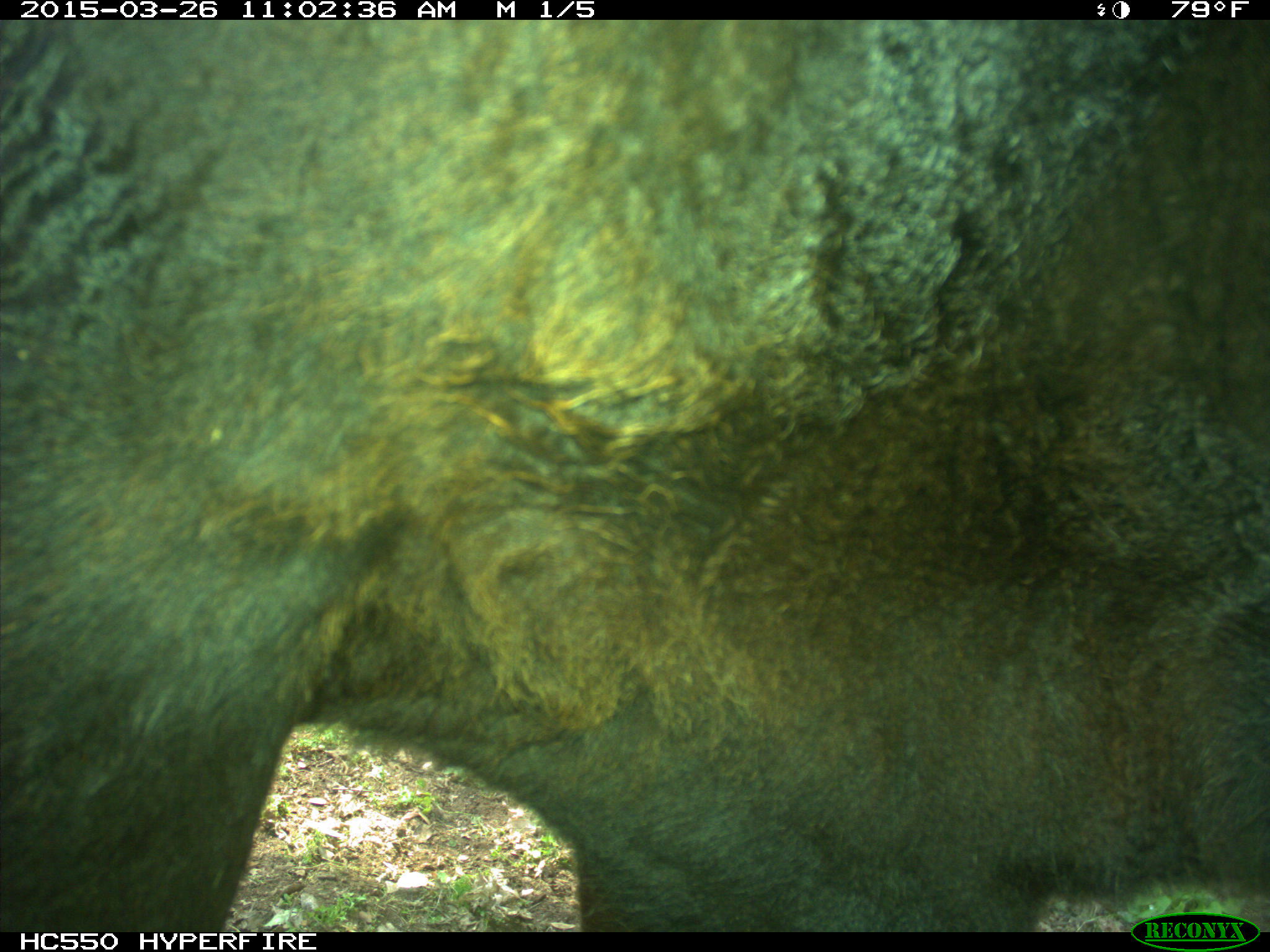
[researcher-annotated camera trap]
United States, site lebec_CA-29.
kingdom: Animalia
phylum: Chordata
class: Mammalia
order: Artiodactyla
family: Bovidae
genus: Bos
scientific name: Bos taurus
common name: domestic cow